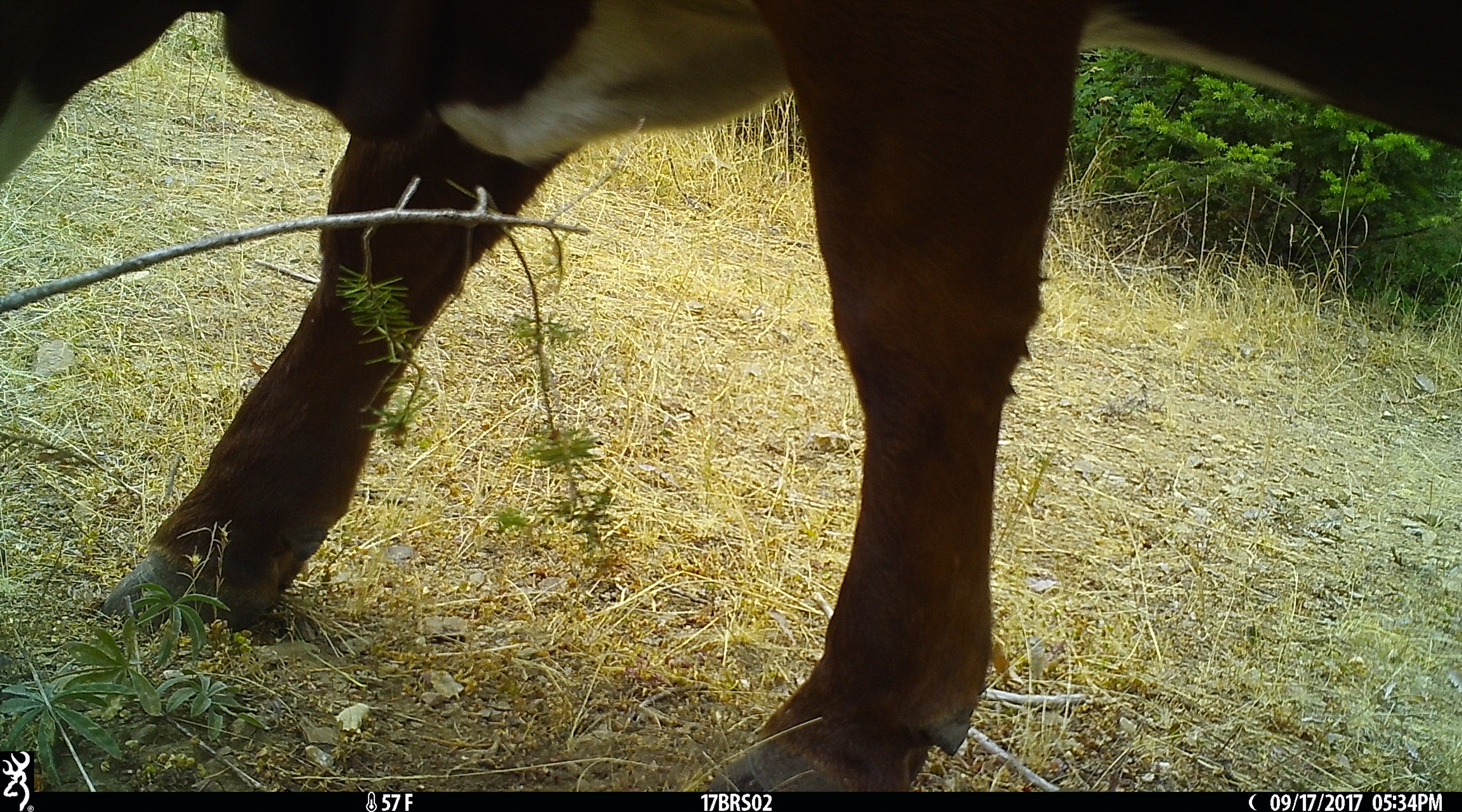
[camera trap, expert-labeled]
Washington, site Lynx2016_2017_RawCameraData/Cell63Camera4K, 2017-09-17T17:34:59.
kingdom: Animalia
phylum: Chordata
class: Mammalia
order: Artiodactyla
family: Bovidae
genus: Bos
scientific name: Bos taurus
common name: domestic cattle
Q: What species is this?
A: Domestic cattle (Bos taurus).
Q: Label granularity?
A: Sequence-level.